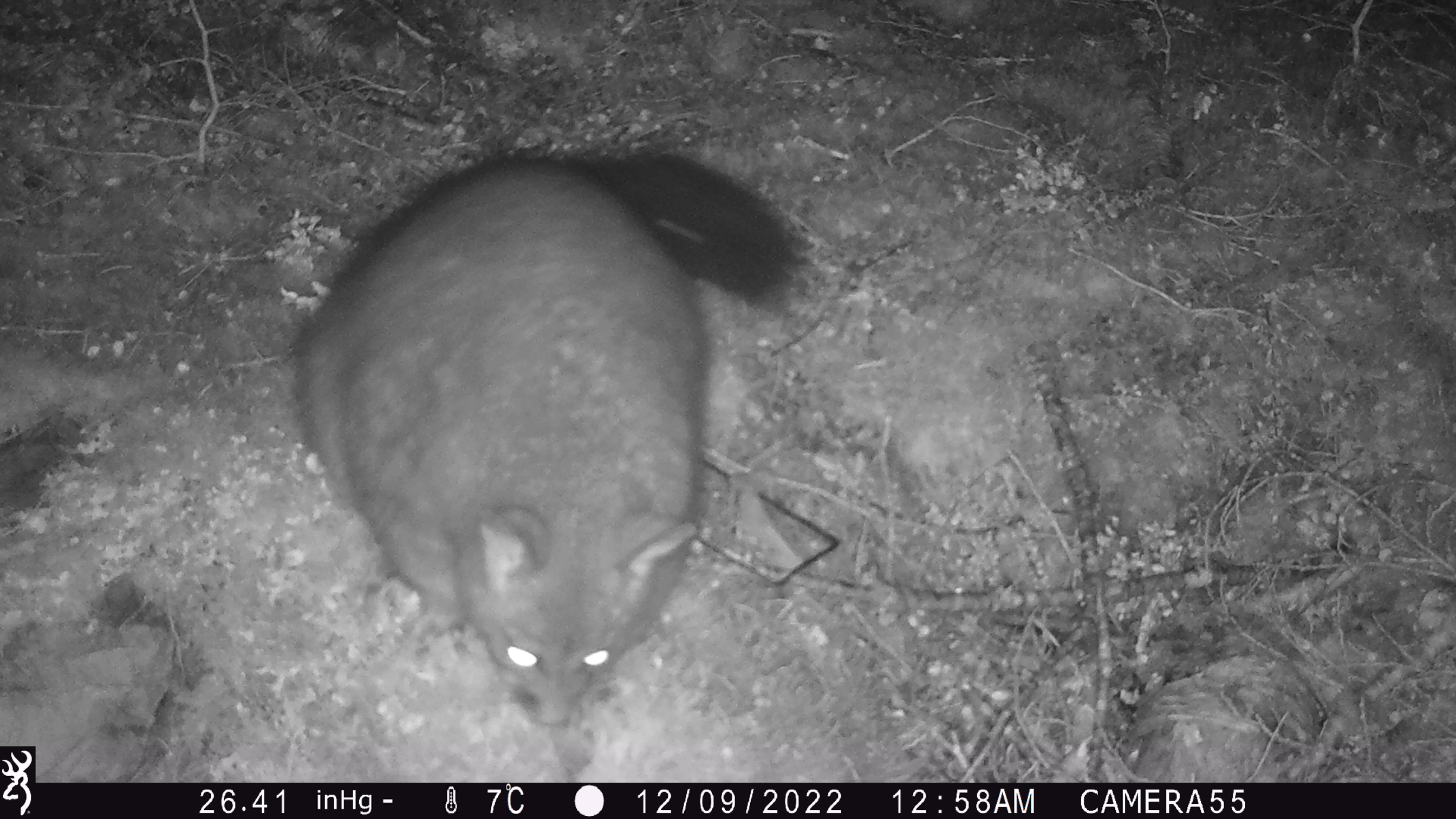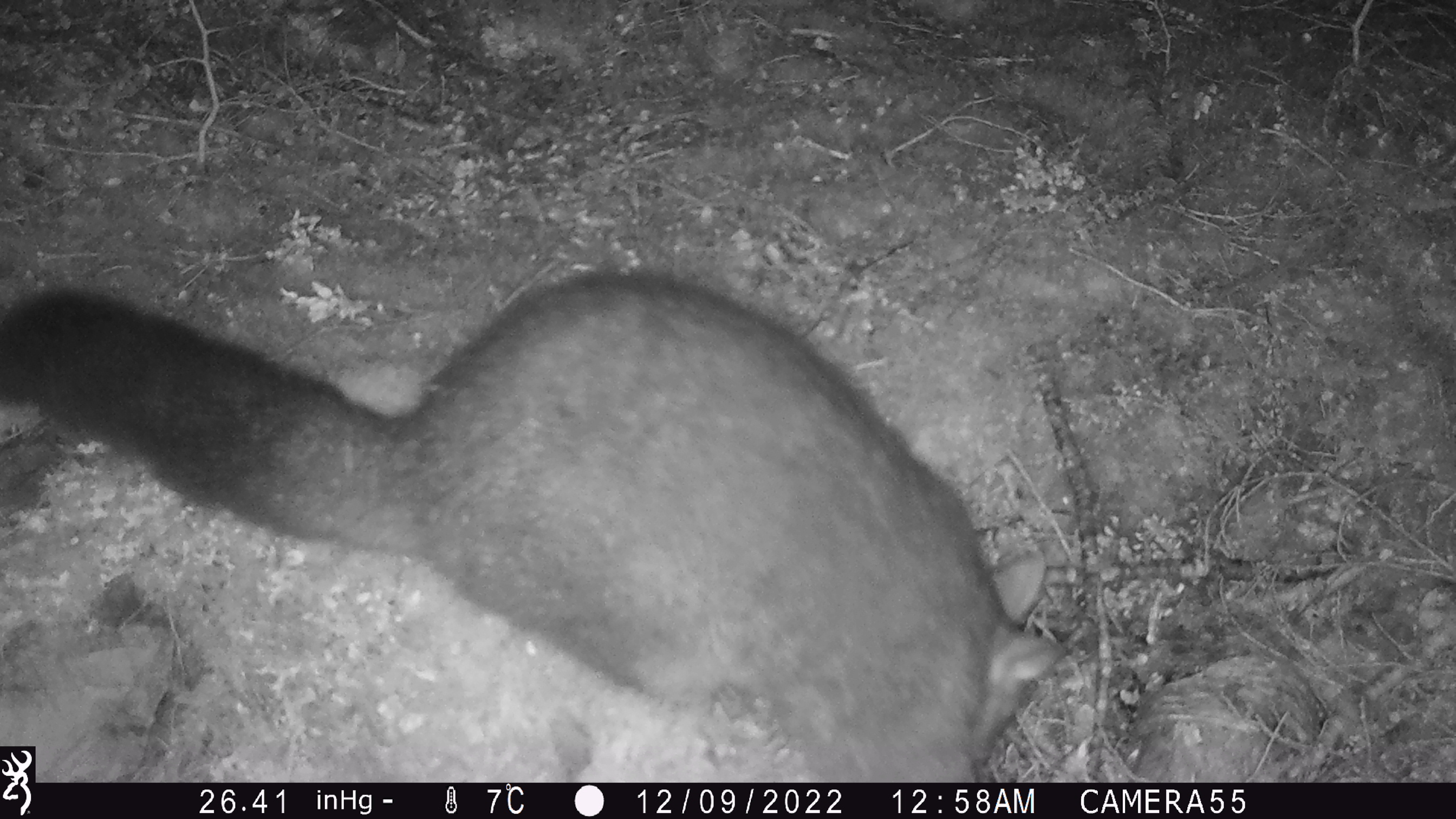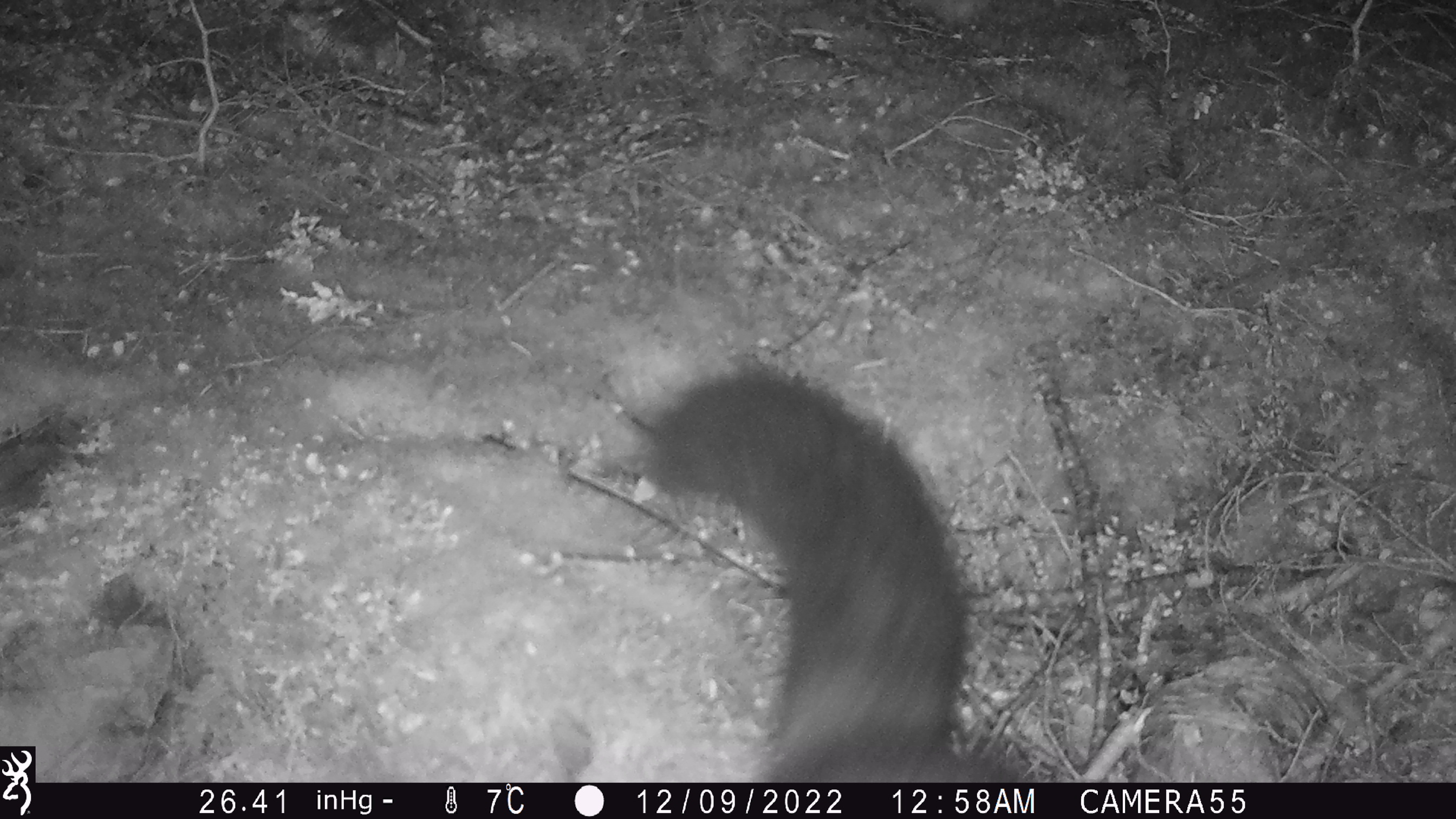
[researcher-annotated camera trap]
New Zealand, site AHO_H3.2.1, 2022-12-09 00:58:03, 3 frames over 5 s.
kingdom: Animalia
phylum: Chordata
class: Mammalia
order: Diprotodontia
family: Phalangeridae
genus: Trichosurus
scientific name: Trichosurus vulpecula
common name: common brushtail possum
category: possum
Possum (common brushtail possum) (Trichosurus vulpecula).